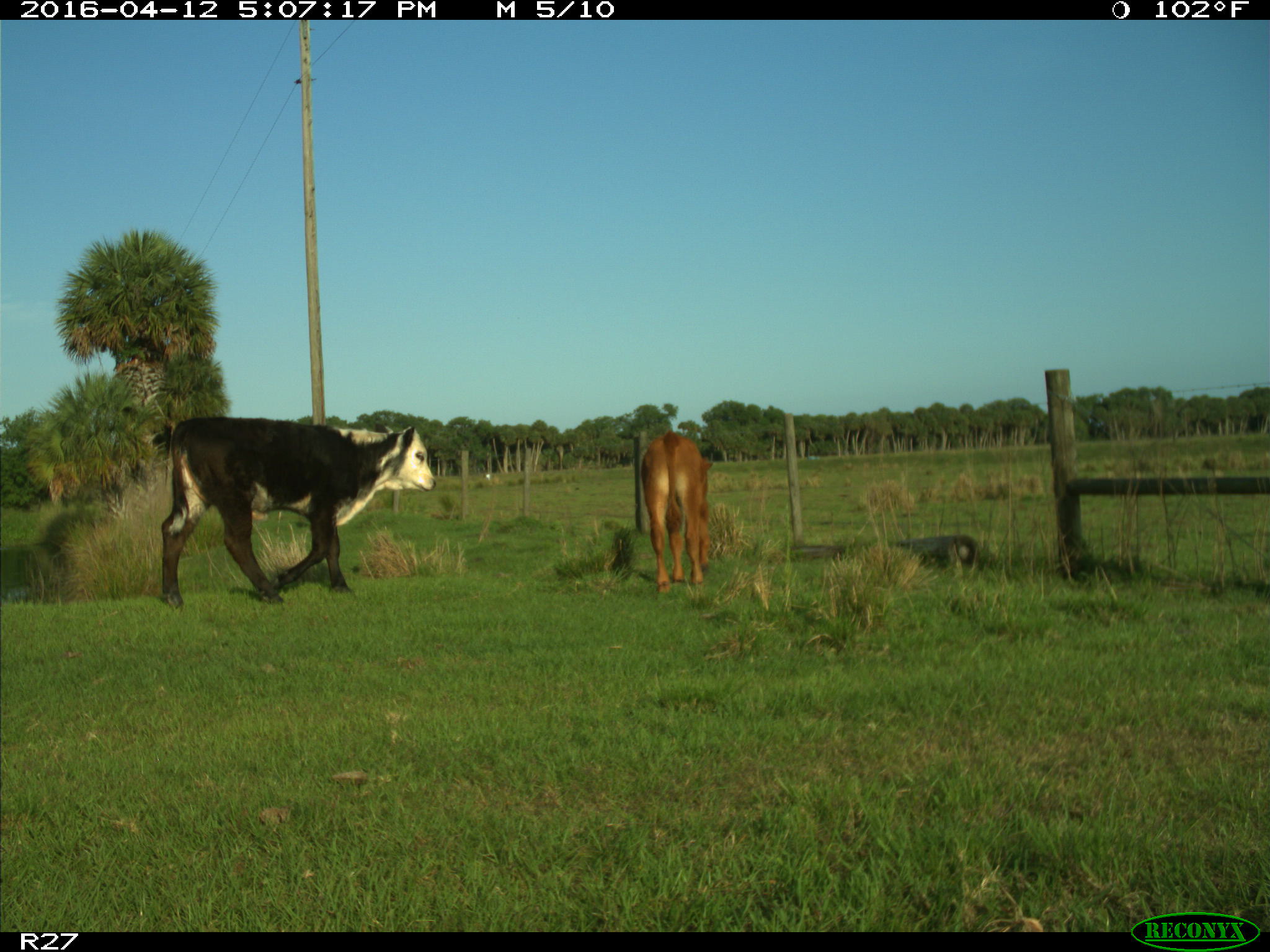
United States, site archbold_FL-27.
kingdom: Animalia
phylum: Chordata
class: Mammalia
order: Artiodactyla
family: Bovidae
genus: Bos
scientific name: Bos taurus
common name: domestic cow